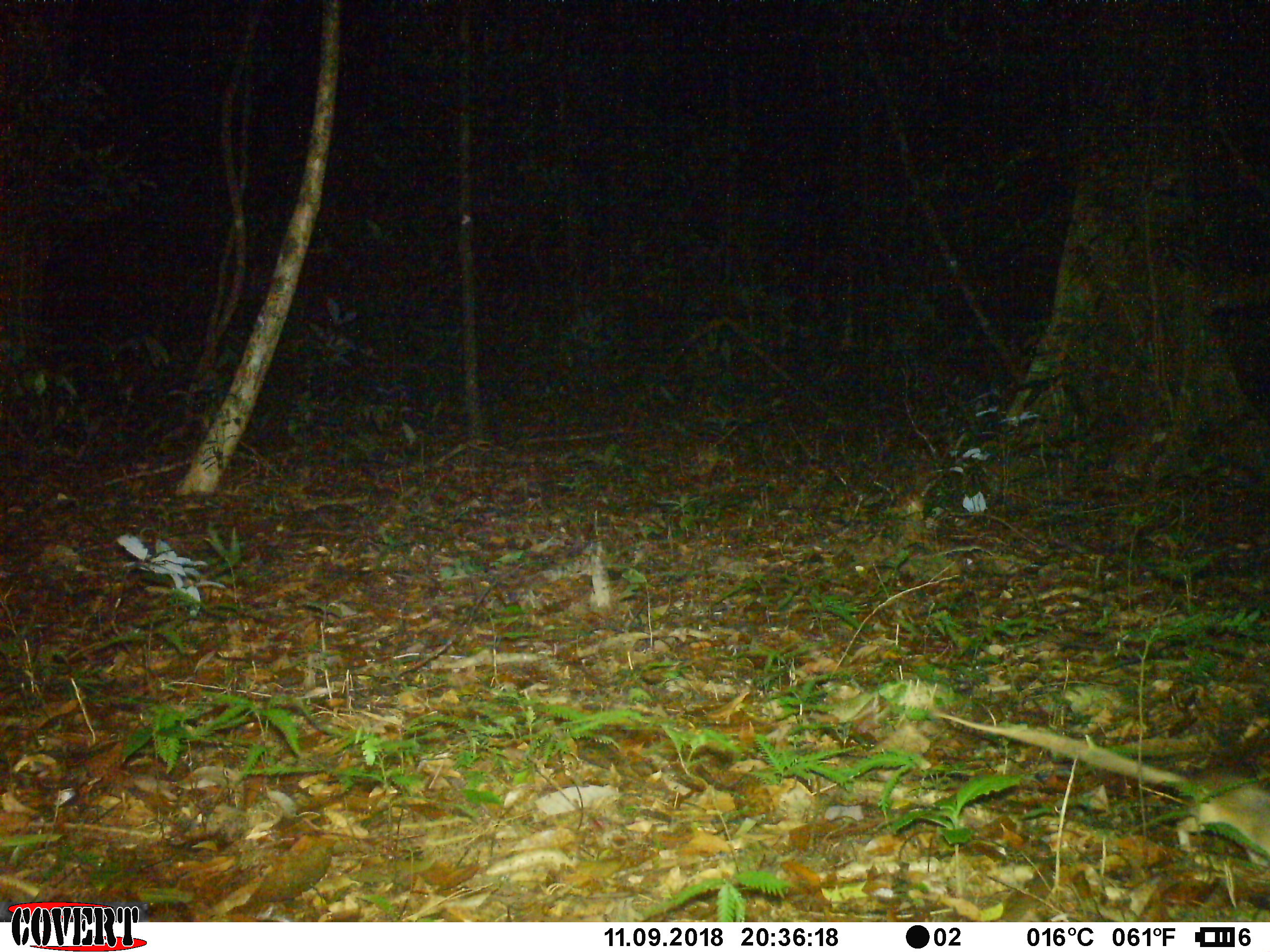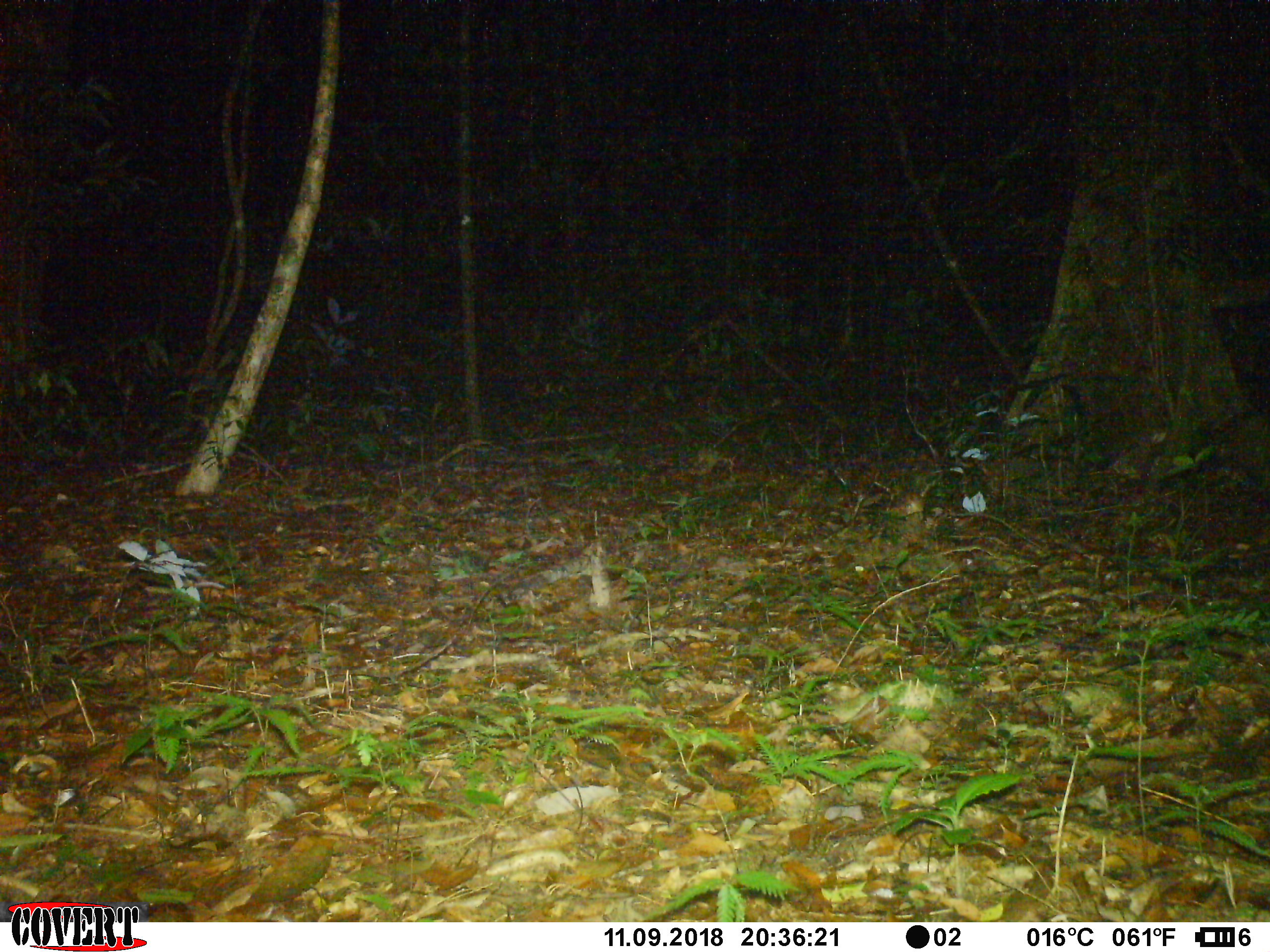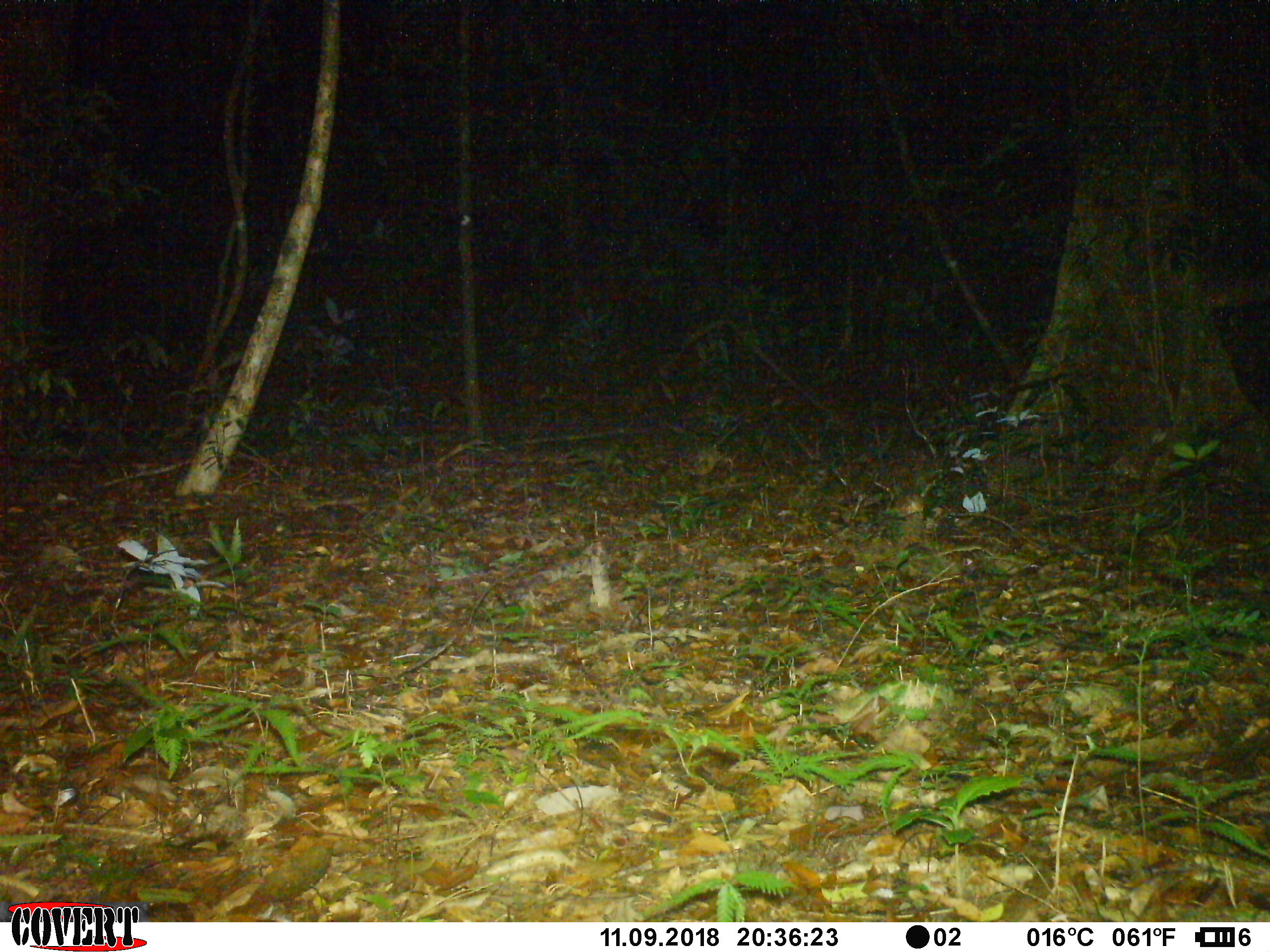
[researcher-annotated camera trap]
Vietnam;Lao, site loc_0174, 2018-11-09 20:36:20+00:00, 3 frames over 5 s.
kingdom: Animalia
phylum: Chordata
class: Mammalia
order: Rodentia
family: Muridae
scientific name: Muridae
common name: old-world mice and rats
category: unidentified murid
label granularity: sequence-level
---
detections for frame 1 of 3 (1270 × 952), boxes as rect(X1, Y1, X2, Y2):
unidentified murid: rect(928, 708, 1270, 867)